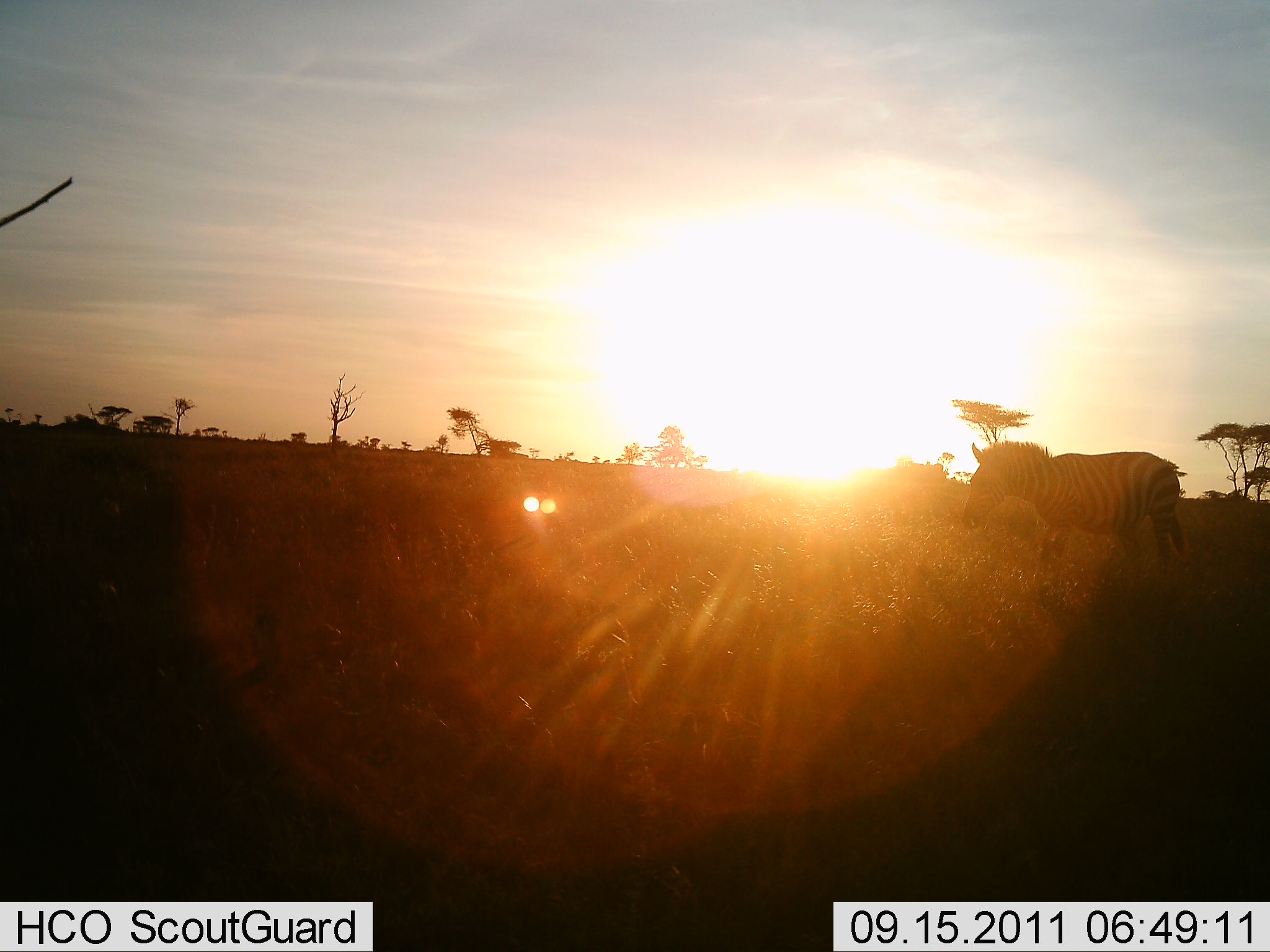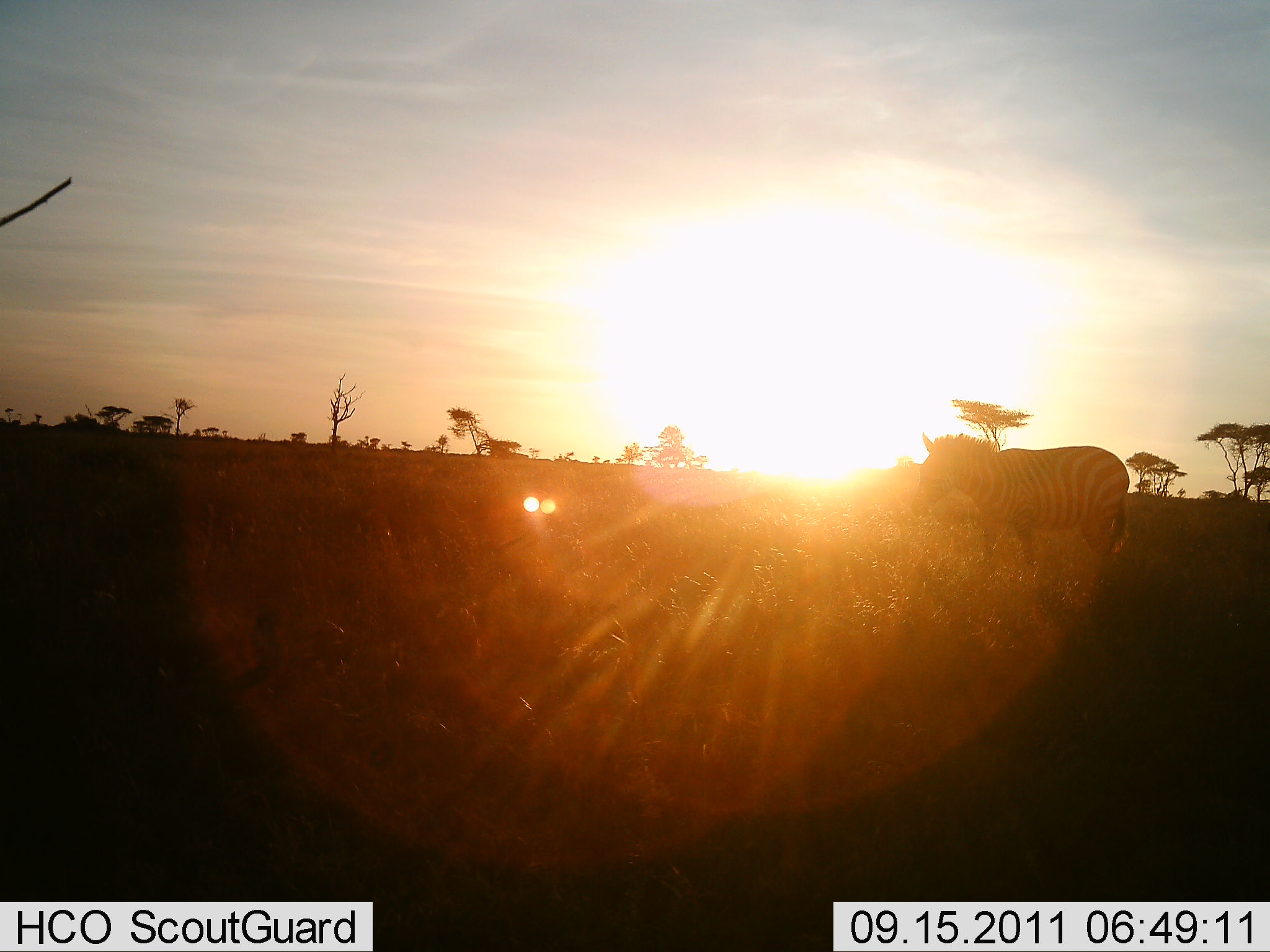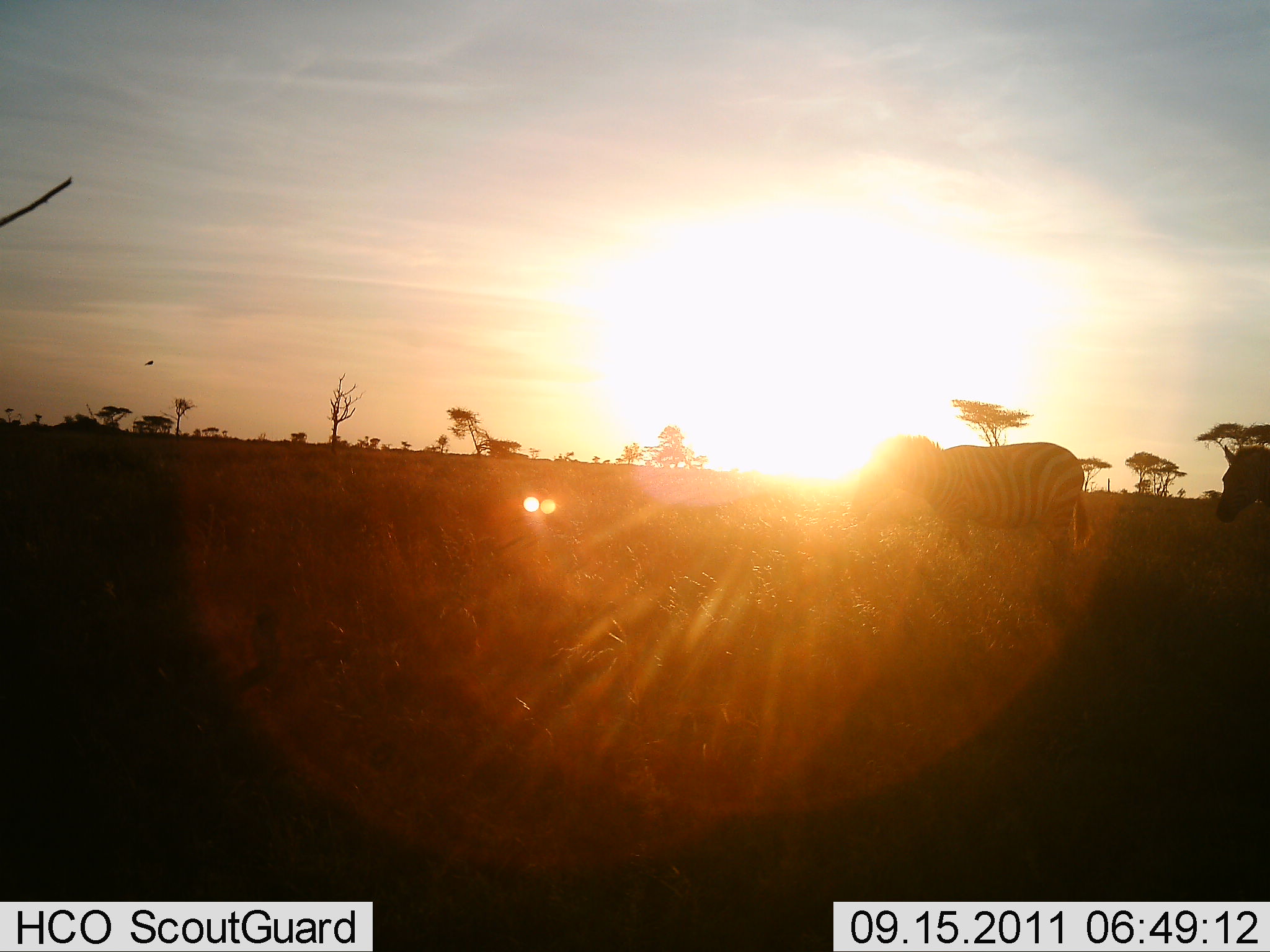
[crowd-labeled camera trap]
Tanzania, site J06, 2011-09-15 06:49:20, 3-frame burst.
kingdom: Animalia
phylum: Chordata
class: Mammalia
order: Perissodactyla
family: Equidae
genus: Equus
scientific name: Equus quagga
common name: plains zebra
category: zebra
Zebra (plains zebra) (Equus quagga), count 2. Behavior (volunteer vote fractions): standing 18%, resting 0%, moving 82%, interacting 0%. Young present (vote fraction): 0%. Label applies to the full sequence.